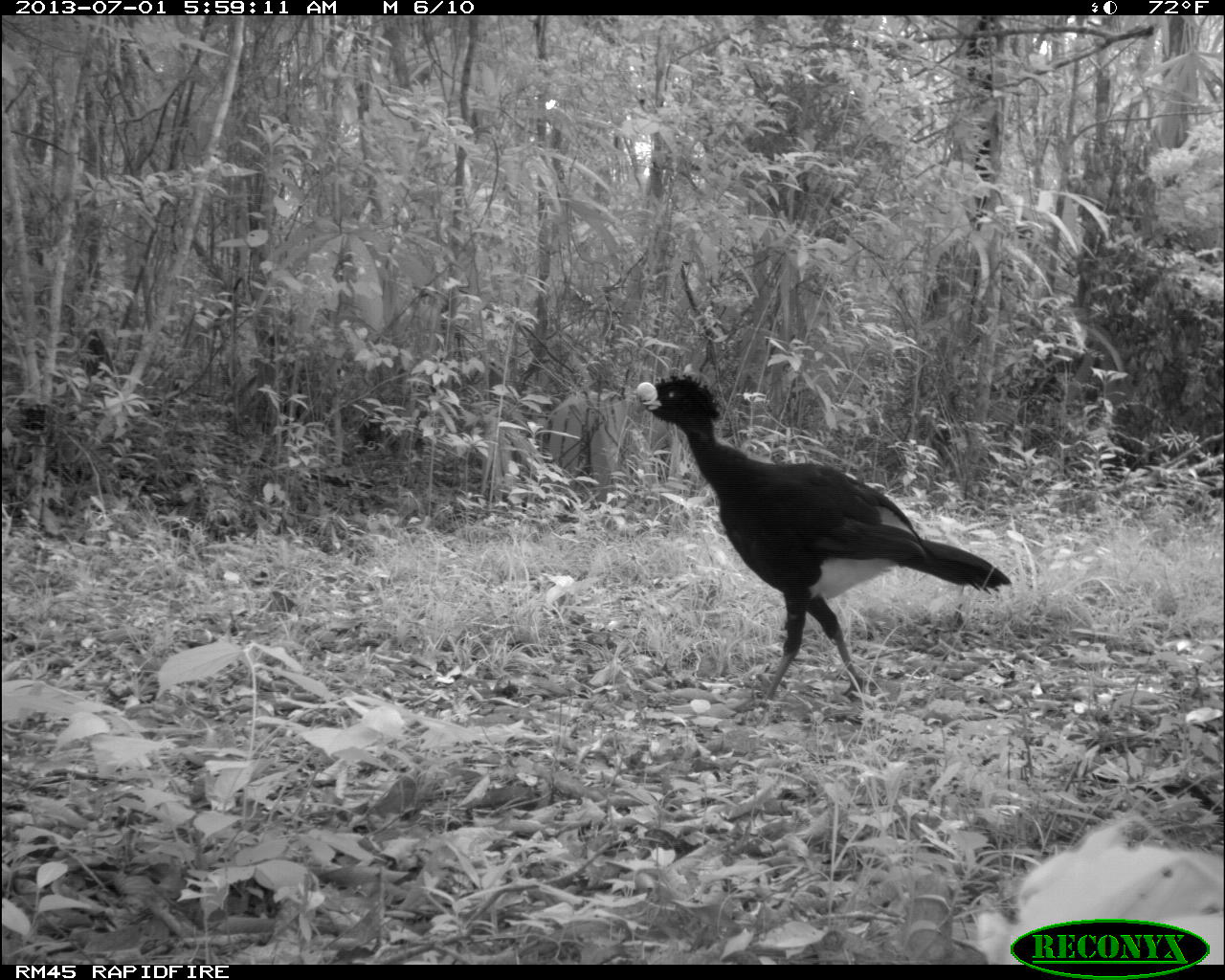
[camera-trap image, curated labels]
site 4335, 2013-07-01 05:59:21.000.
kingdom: Animalia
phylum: Chordata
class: Aves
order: Galliformes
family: Cracidae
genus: Crax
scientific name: Crax rubra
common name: great curassow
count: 1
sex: male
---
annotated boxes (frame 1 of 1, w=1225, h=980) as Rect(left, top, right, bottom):
crax rubra: Rect(635, 373, 1012, 710)